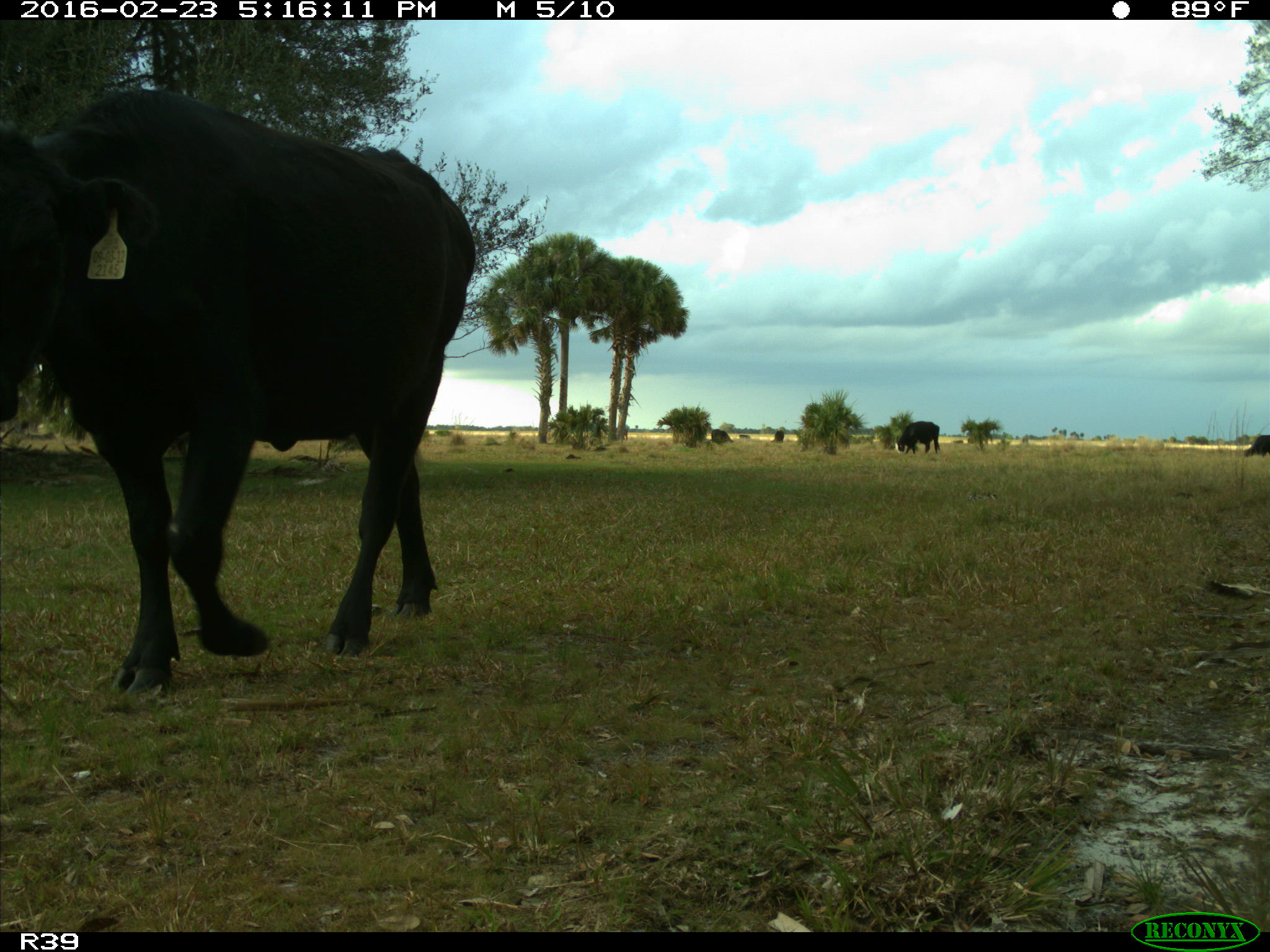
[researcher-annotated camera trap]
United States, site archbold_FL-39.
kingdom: Animalia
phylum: Chordata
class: Mammalia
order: Artiodactyla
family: Bovidae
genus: Bos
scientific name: Bos taurus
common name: domestic cow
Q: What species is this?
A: Bos taurus (domestic cow).